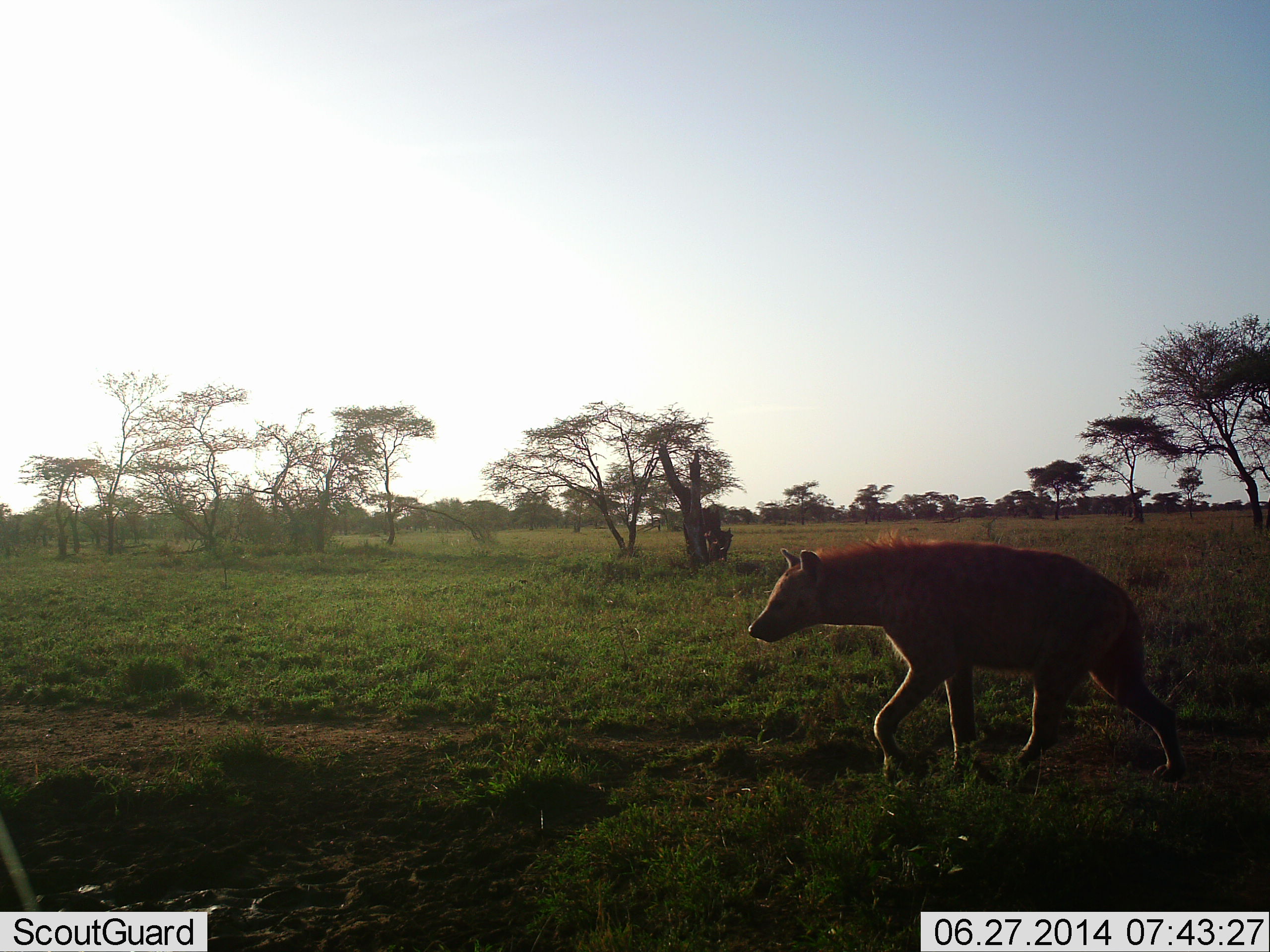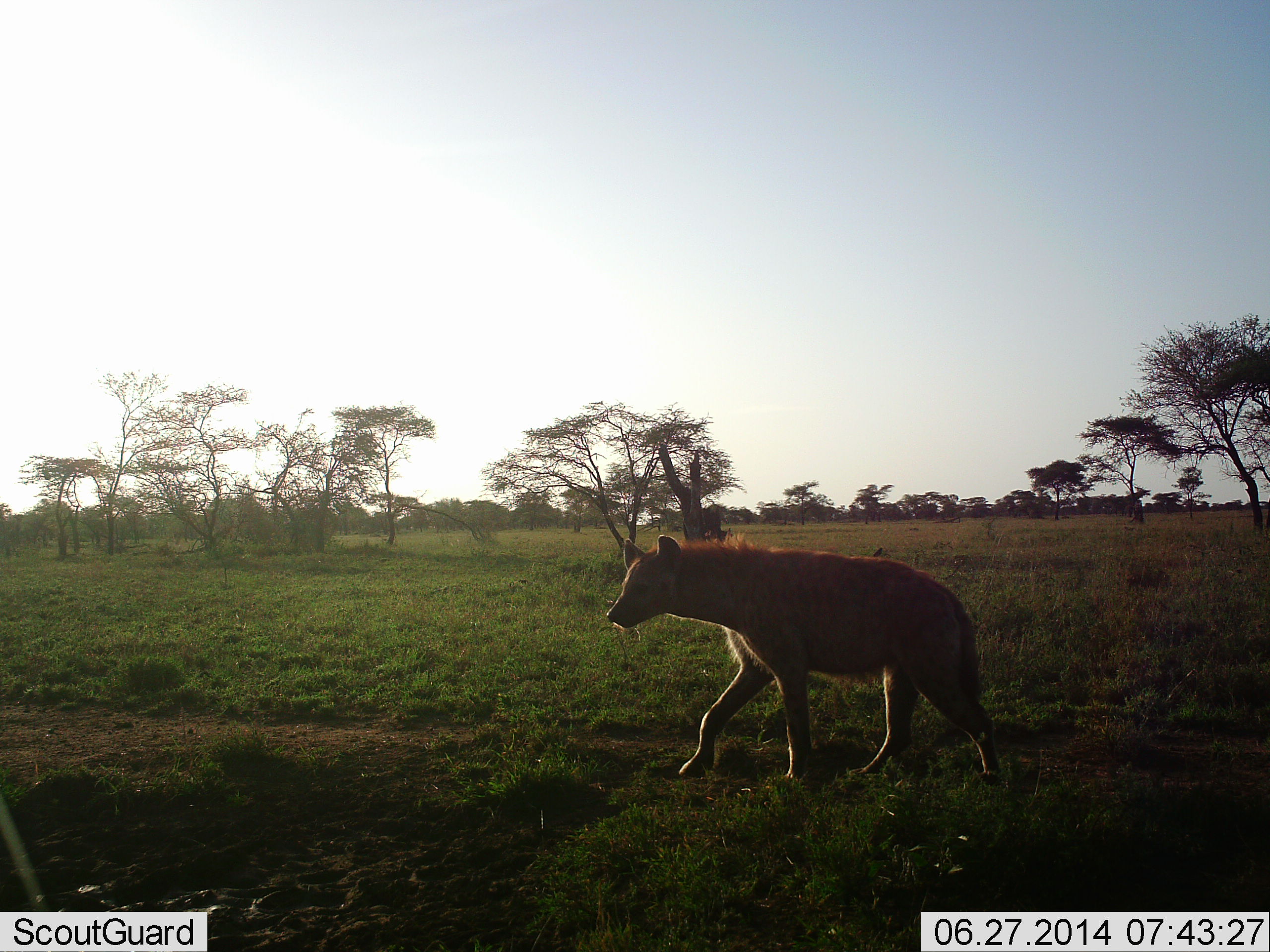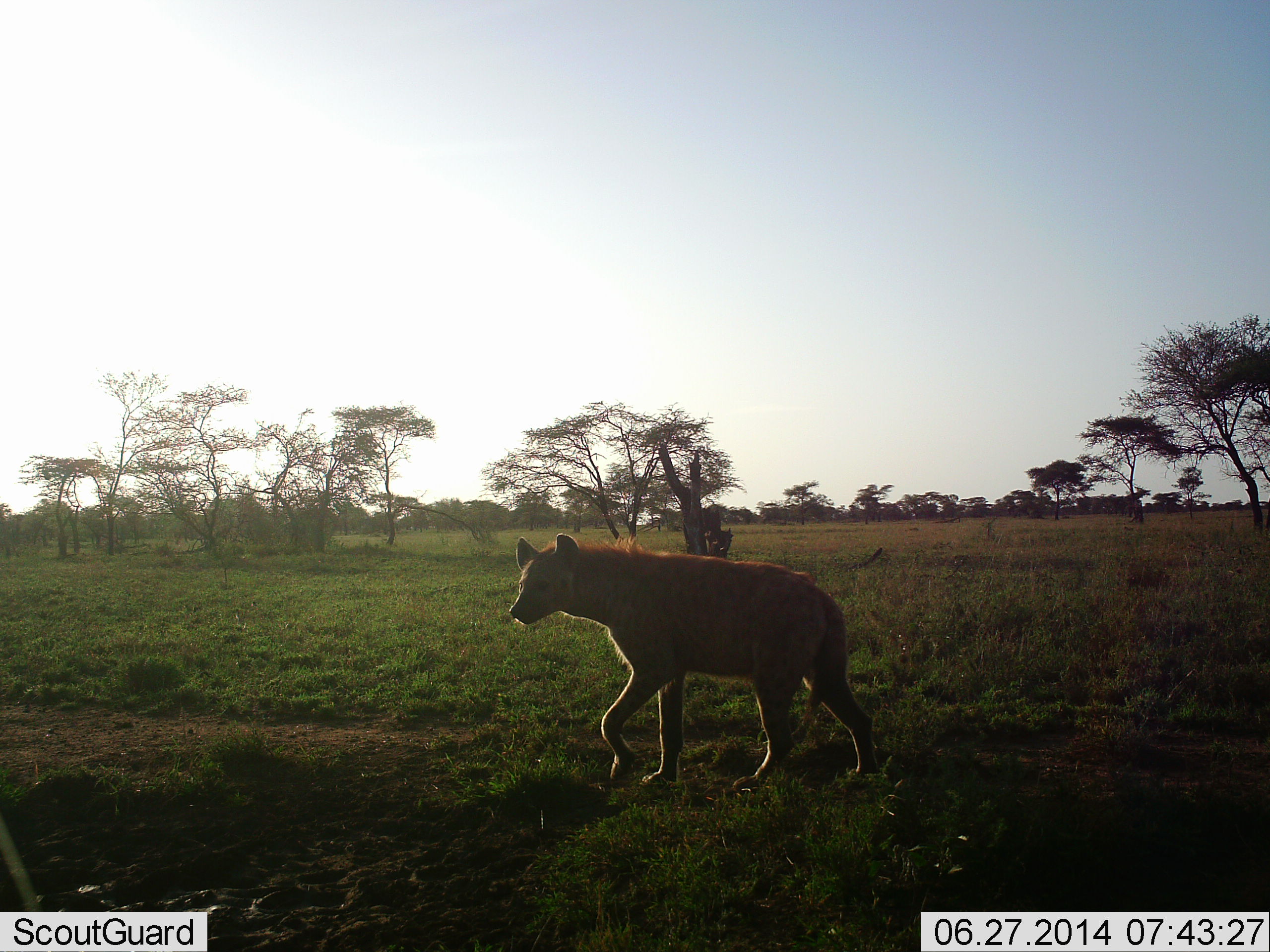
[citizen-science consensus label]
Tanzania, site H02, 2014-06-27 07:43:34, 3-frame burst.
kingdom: Animalia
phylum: Chordata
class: Mammalia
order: Carnivora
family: Hyaenidae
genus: Crocuta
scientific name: Crocuta crocuta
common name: spotted hyena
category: hyenaspotted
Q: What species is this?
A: Hyenaspotted (spotted hyena) (Crocuta crocuta).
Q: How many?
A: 1.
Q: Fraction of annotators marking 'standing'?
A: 10%.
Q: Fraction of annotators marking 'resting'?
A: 0%.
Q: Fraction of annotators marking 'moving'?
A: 90%.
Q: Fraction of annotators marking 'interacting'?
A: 0%.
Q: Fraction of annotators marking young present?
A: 0%.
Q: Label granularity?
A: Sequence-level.